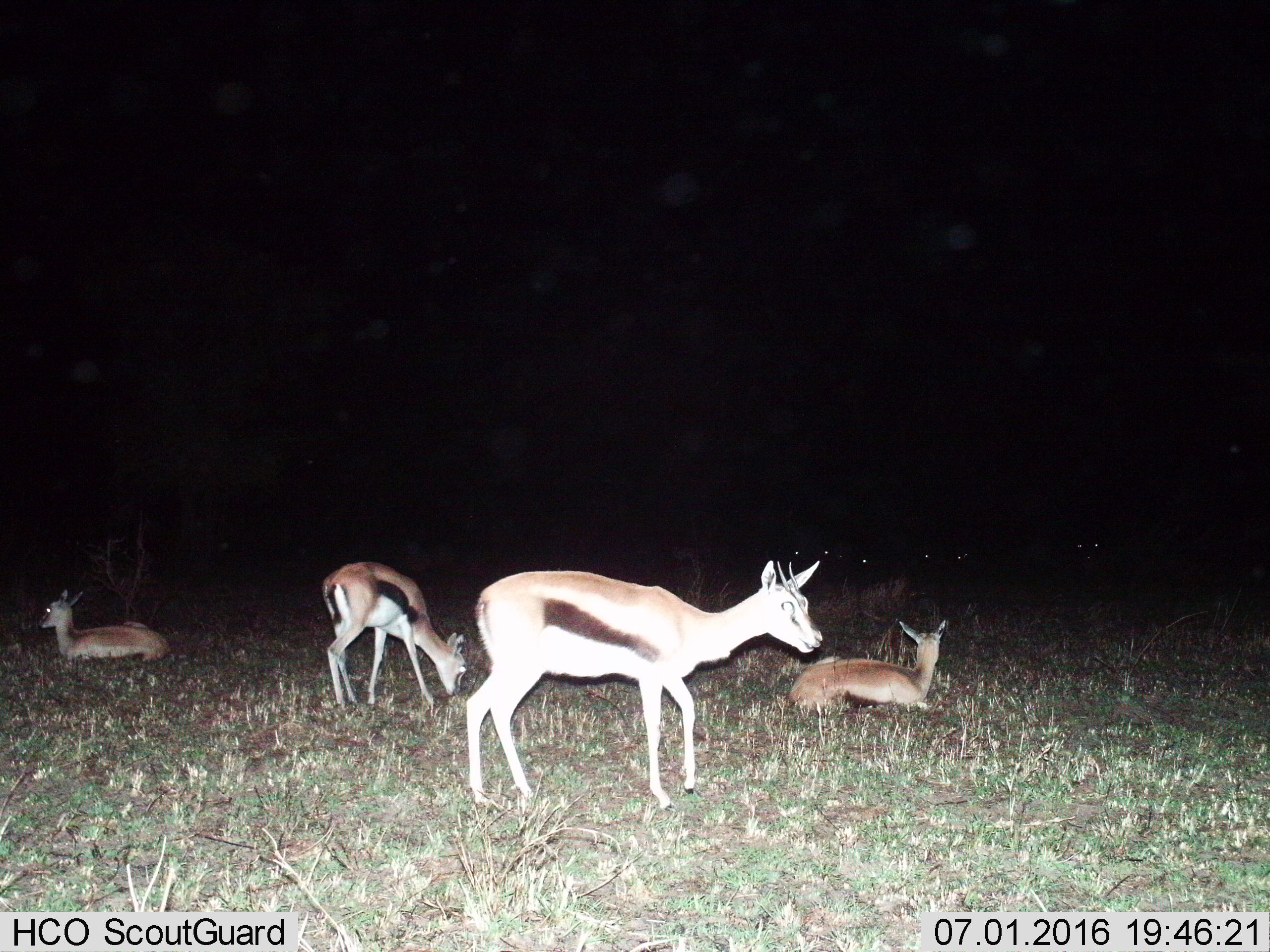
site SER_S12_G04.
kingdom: Animalia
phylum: Chordata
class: Mammalia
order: Artiodactyla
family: Bovidae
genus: Eudorcas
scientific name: Eudorcas thomsonii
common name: thomson's gazelle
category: gazellethomsons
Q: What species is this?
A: Gazellethomsons (thomson's gazelle) (Eudorcas thomsonii).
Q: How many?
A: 4.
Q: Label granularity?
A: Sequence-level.